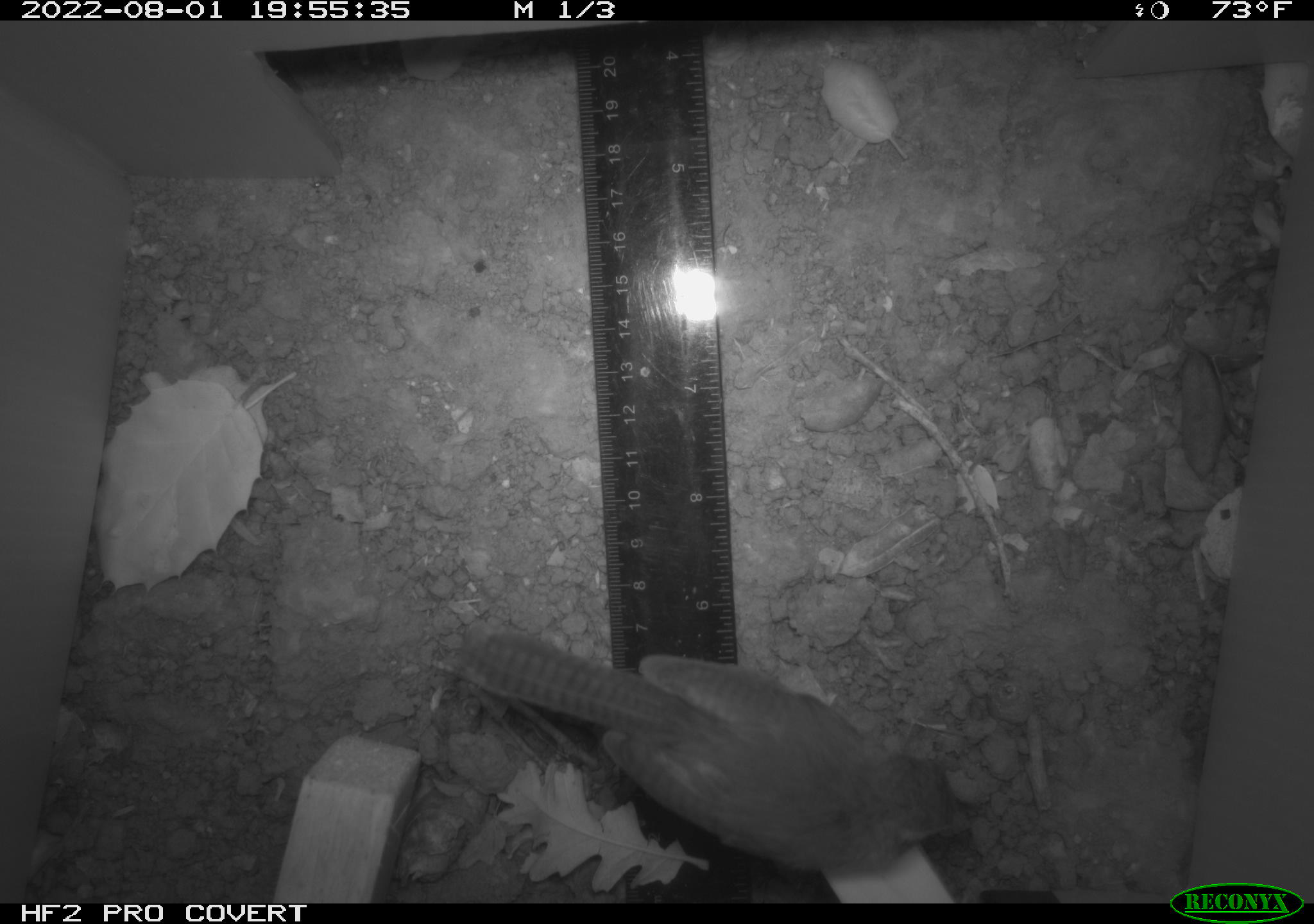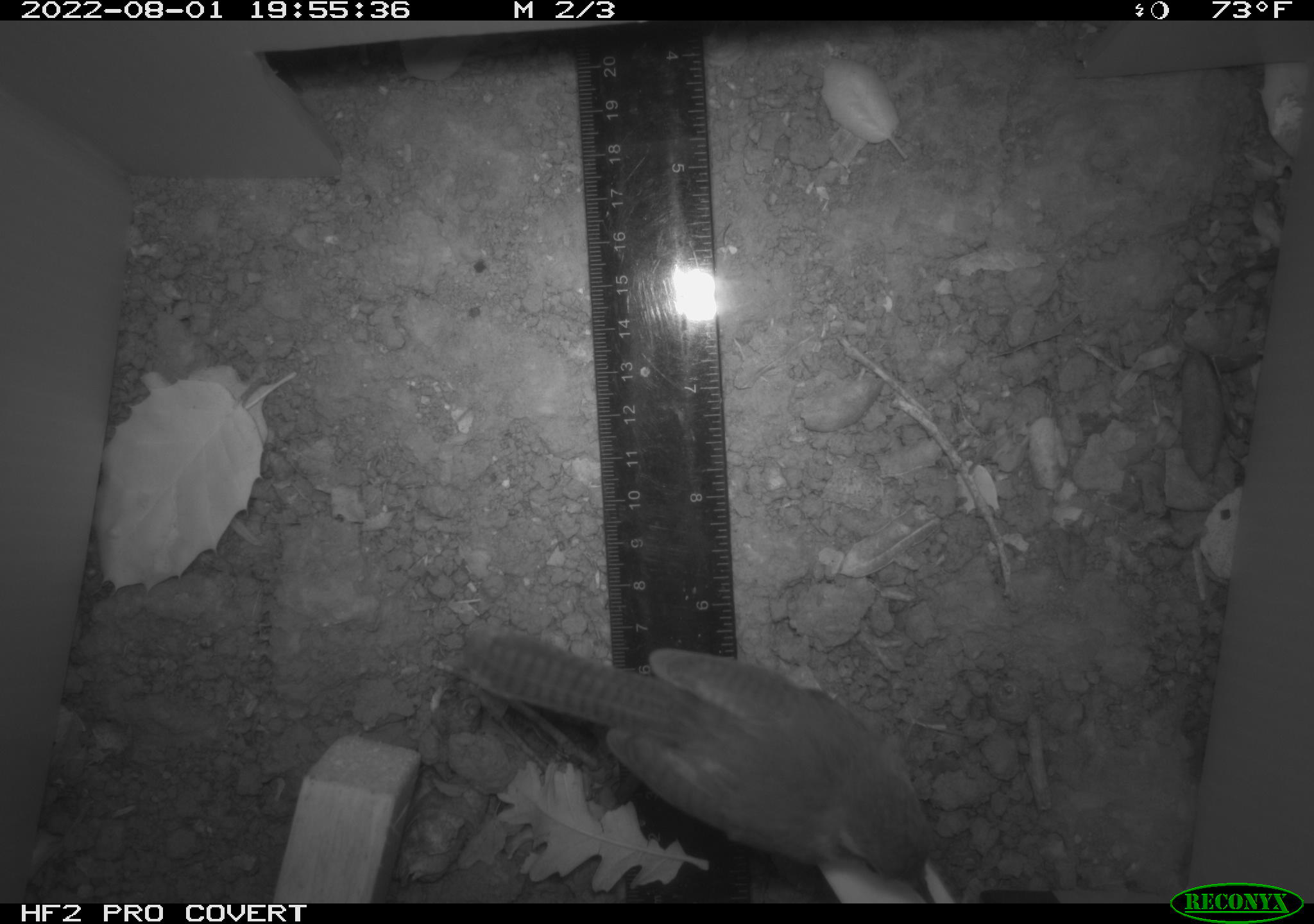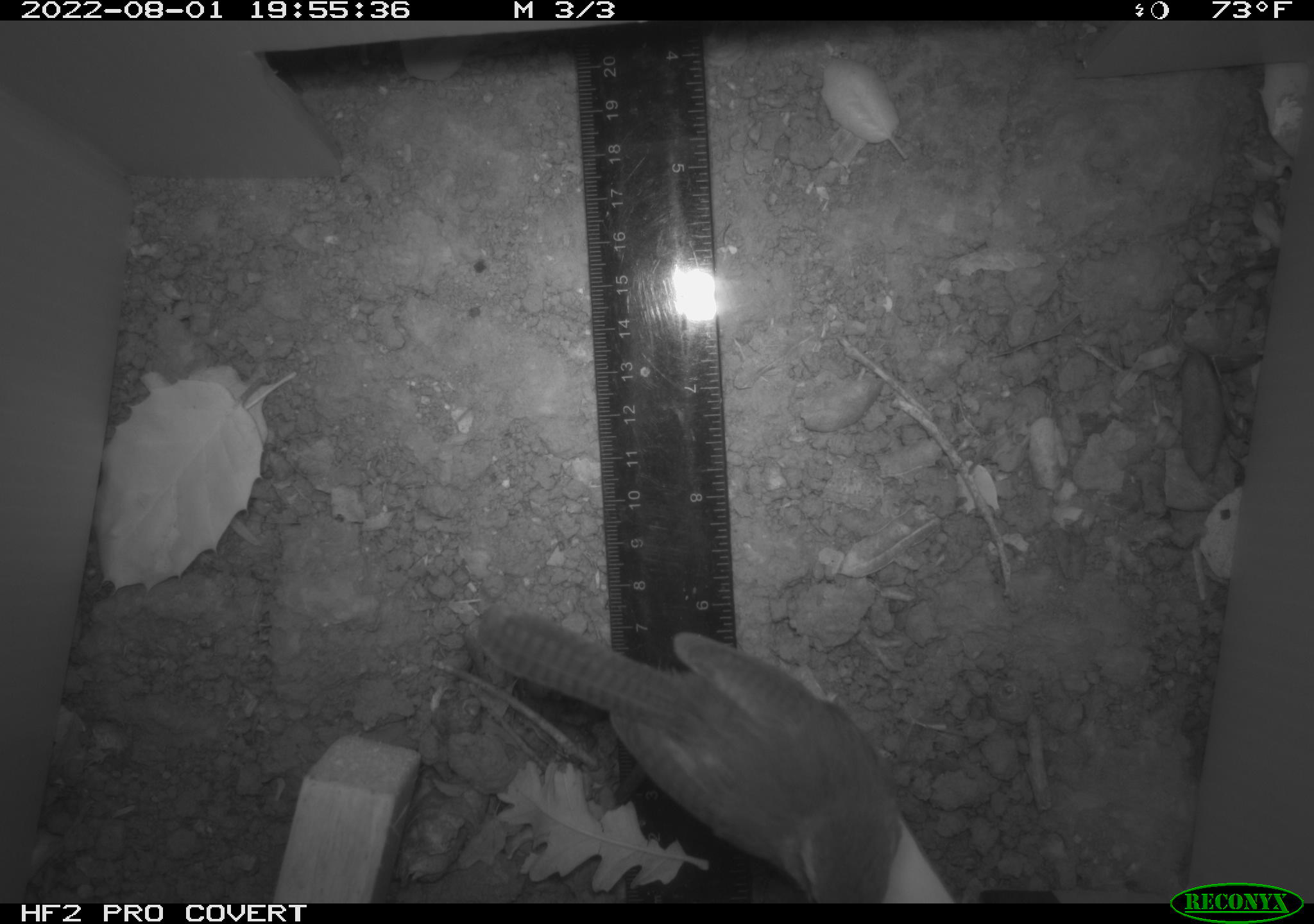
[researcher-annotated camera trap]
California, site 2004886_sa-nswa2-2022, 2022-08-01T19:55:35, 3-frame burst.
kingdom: Animalia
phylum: Chordata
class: Aves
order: Passeriformes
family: Troglodytidae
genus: Thryomanes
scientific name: Thryomanes bewickii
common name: bewick's wren